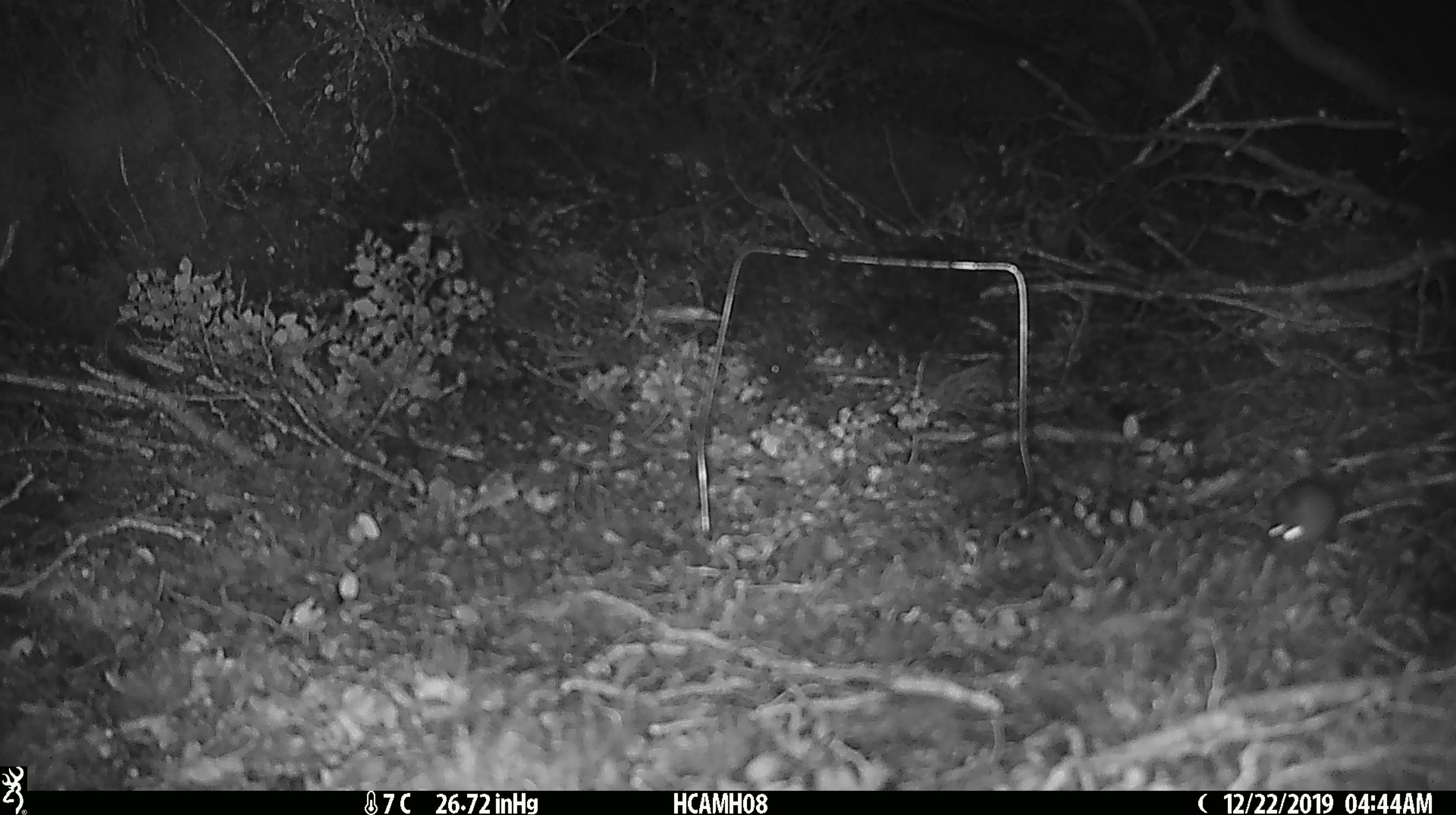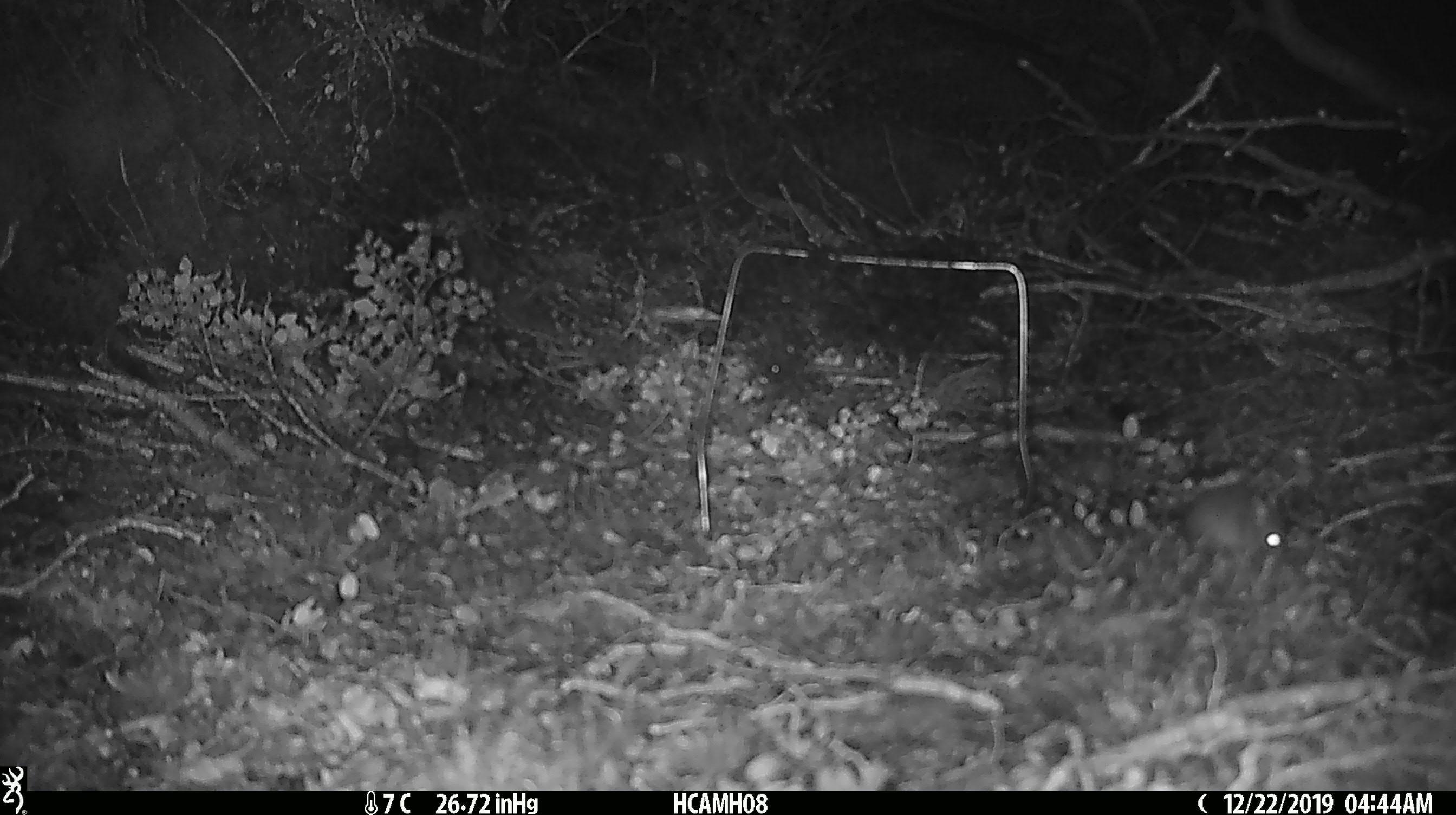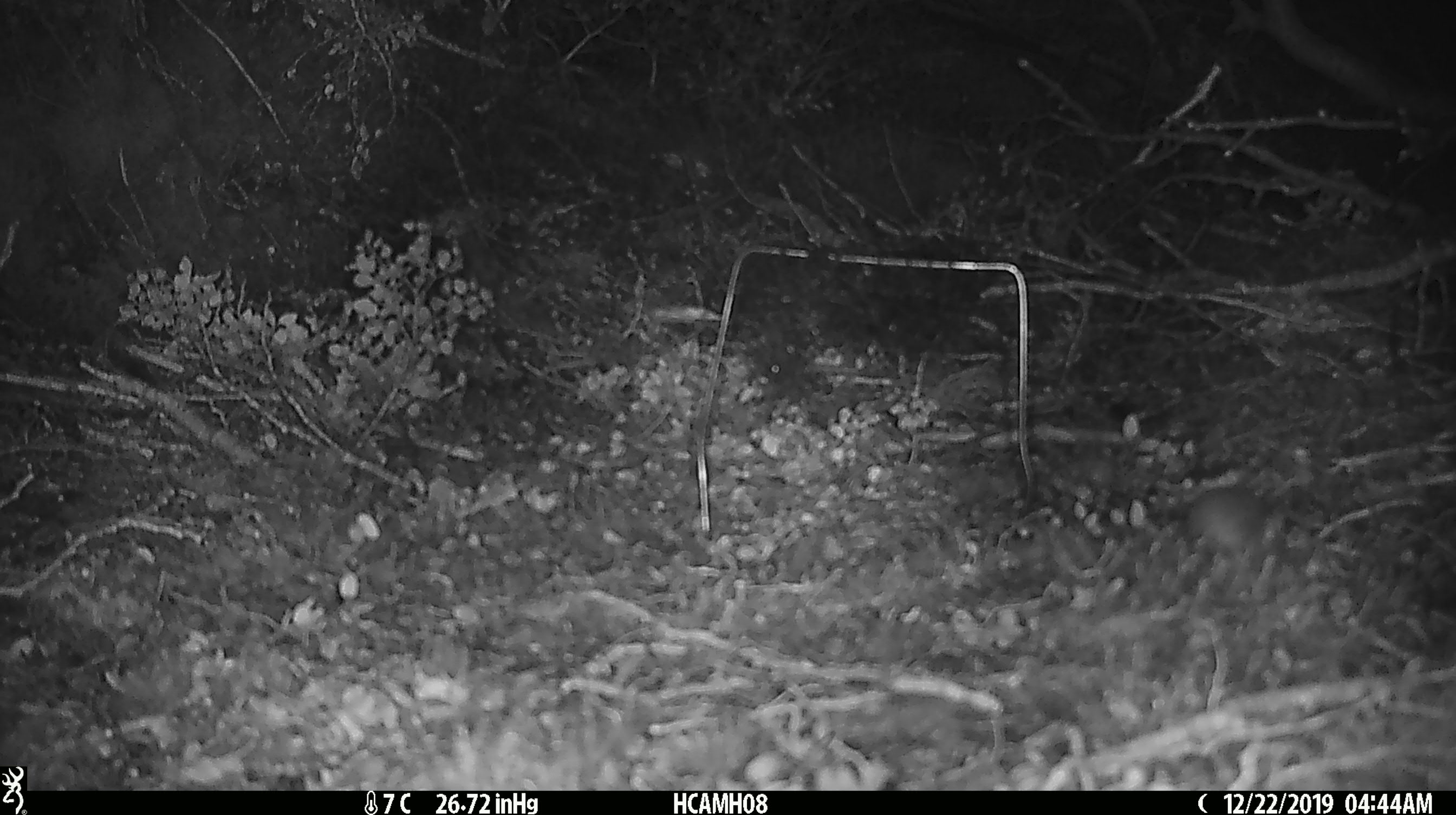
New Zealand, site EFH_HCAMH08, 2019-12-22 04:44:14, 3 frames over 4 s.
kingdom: Animalia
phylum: Chordata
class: Mammalia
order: Rodentia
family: Muridae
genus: Mus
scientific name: Mus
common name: mouse